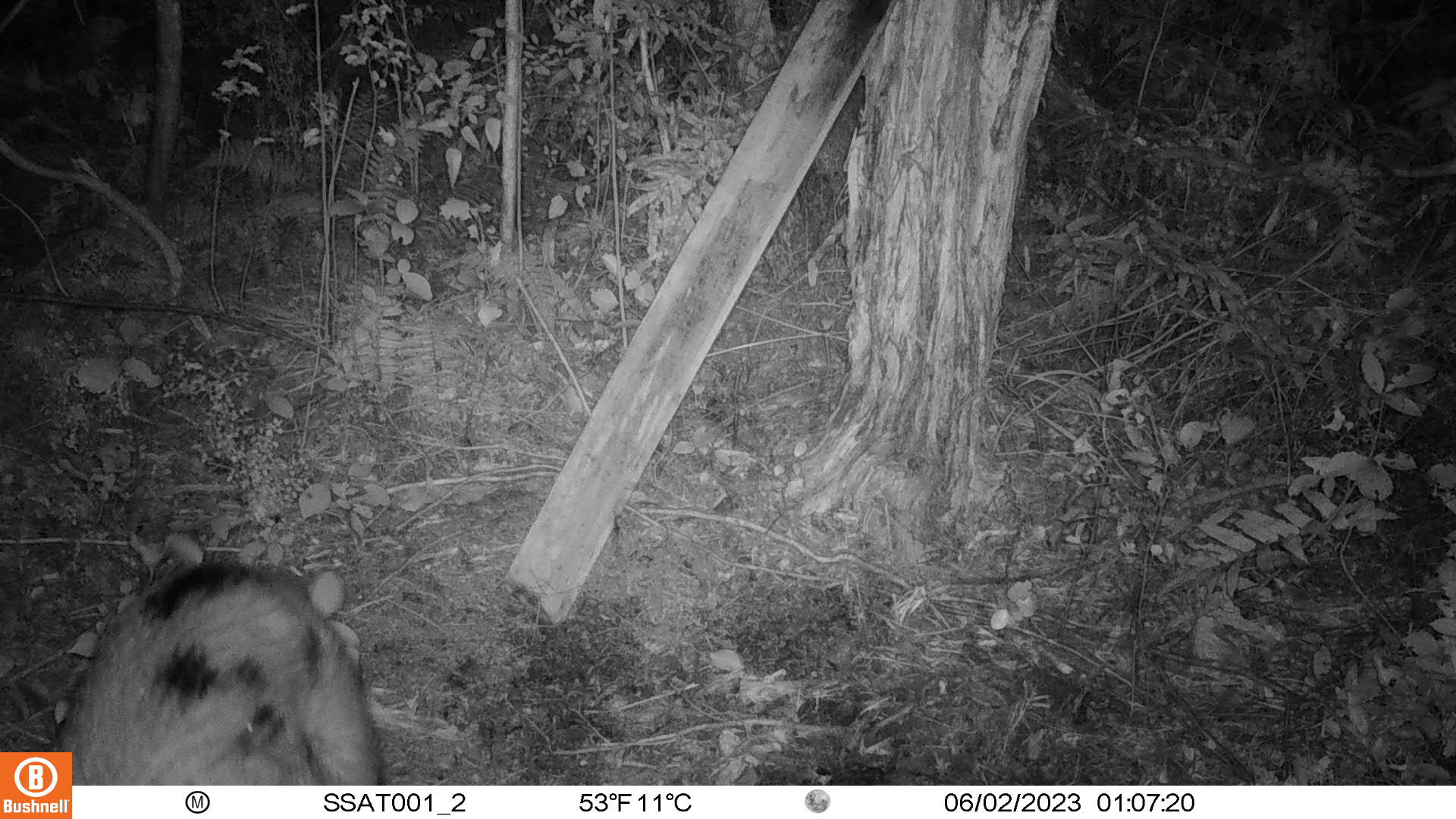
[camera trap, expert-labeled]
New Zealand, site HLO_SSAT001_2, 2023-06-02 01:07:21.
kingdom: Animalia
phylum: Chordata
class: Mammalia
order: Artiodactyla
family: Suidae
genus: Sus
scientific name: Sus scrofa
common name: pig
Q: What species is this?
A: Pig (Sus scrofa).